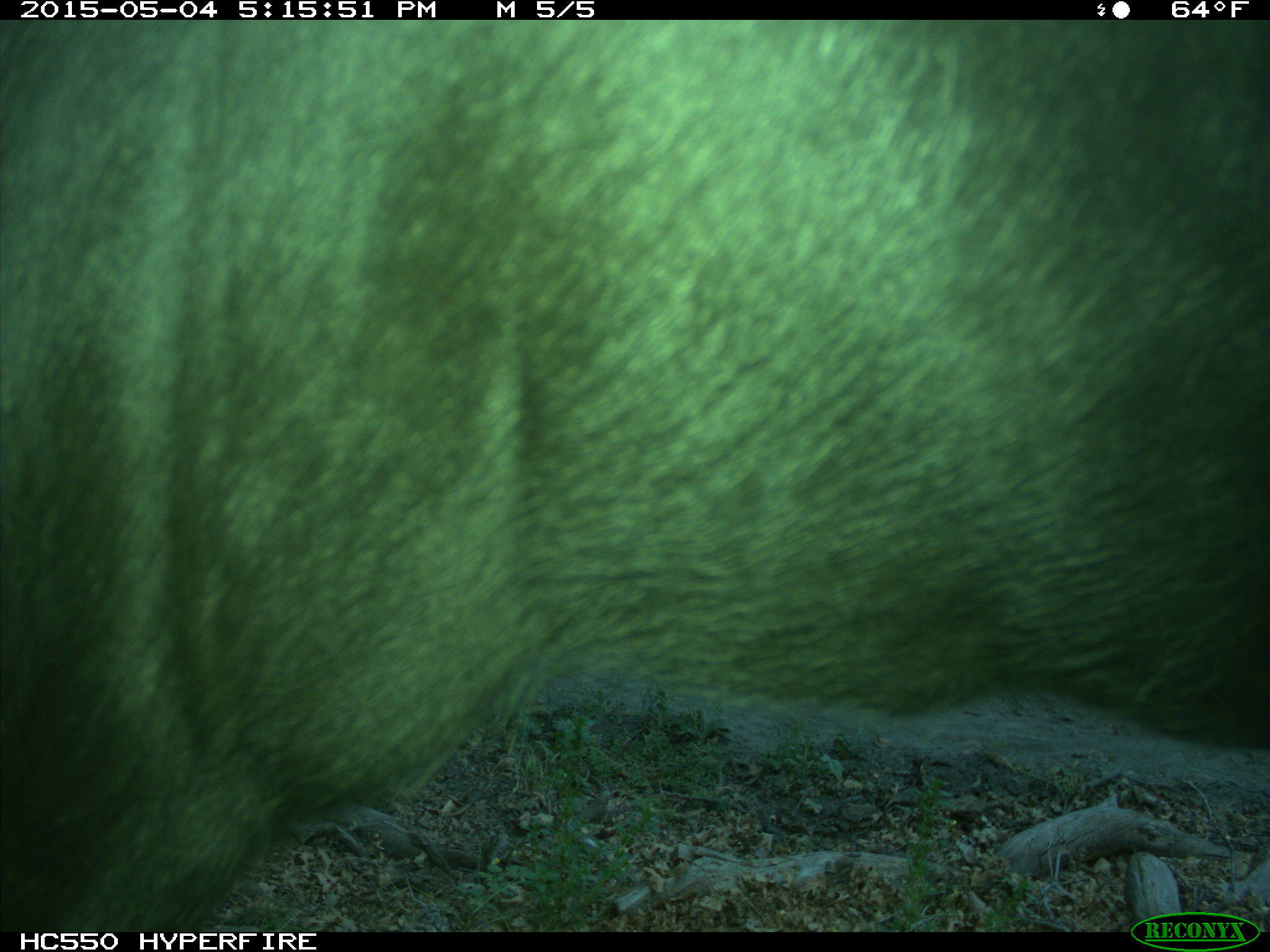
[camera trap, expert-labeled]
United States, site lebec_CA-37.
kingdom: Animalia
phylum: Chordata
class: Mammalia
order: Artiodactyla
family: Bovidae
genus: Bos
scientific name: Bos taurus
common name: domestic cow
Bos taurus (domestic cow).